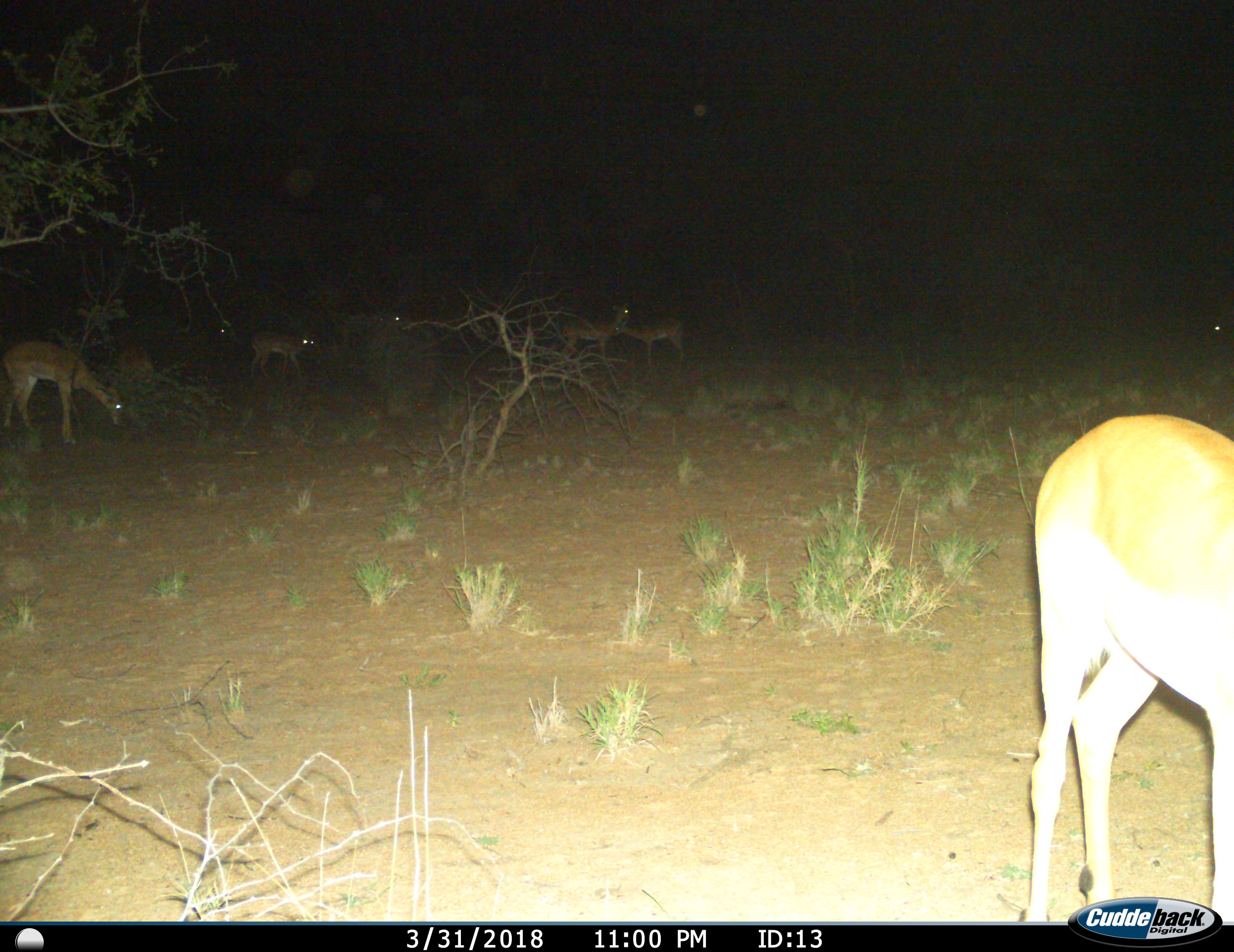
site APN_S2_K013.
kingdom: Animalia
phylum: Chordata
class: Mammalia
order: Artiodactyla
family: Bovidae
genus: Aepyceros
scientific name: Aepyceros melampus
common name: impala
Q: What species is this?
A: Impala (Aepyceros melampus).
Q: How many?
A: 9.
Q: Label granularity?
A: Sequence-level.